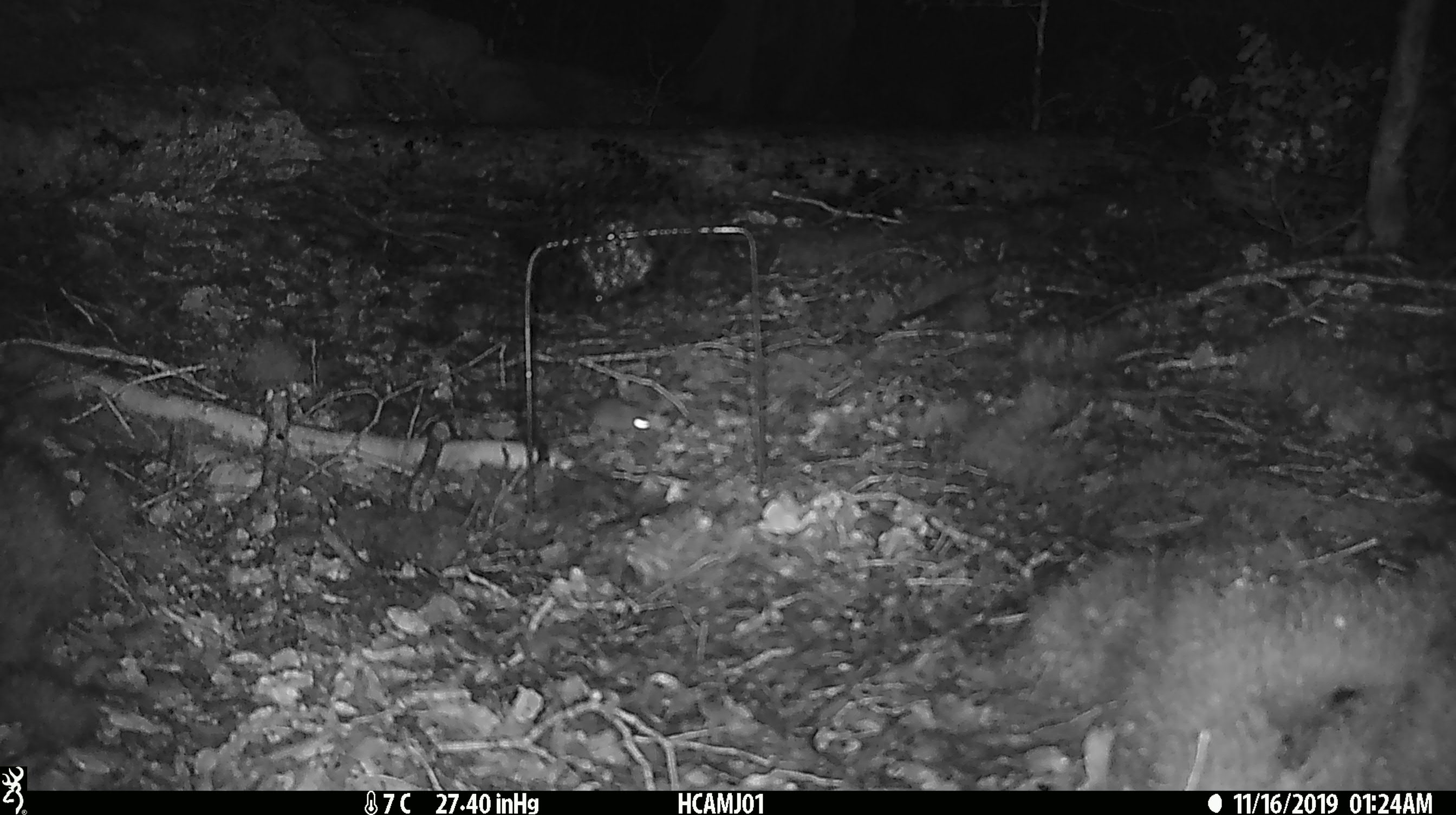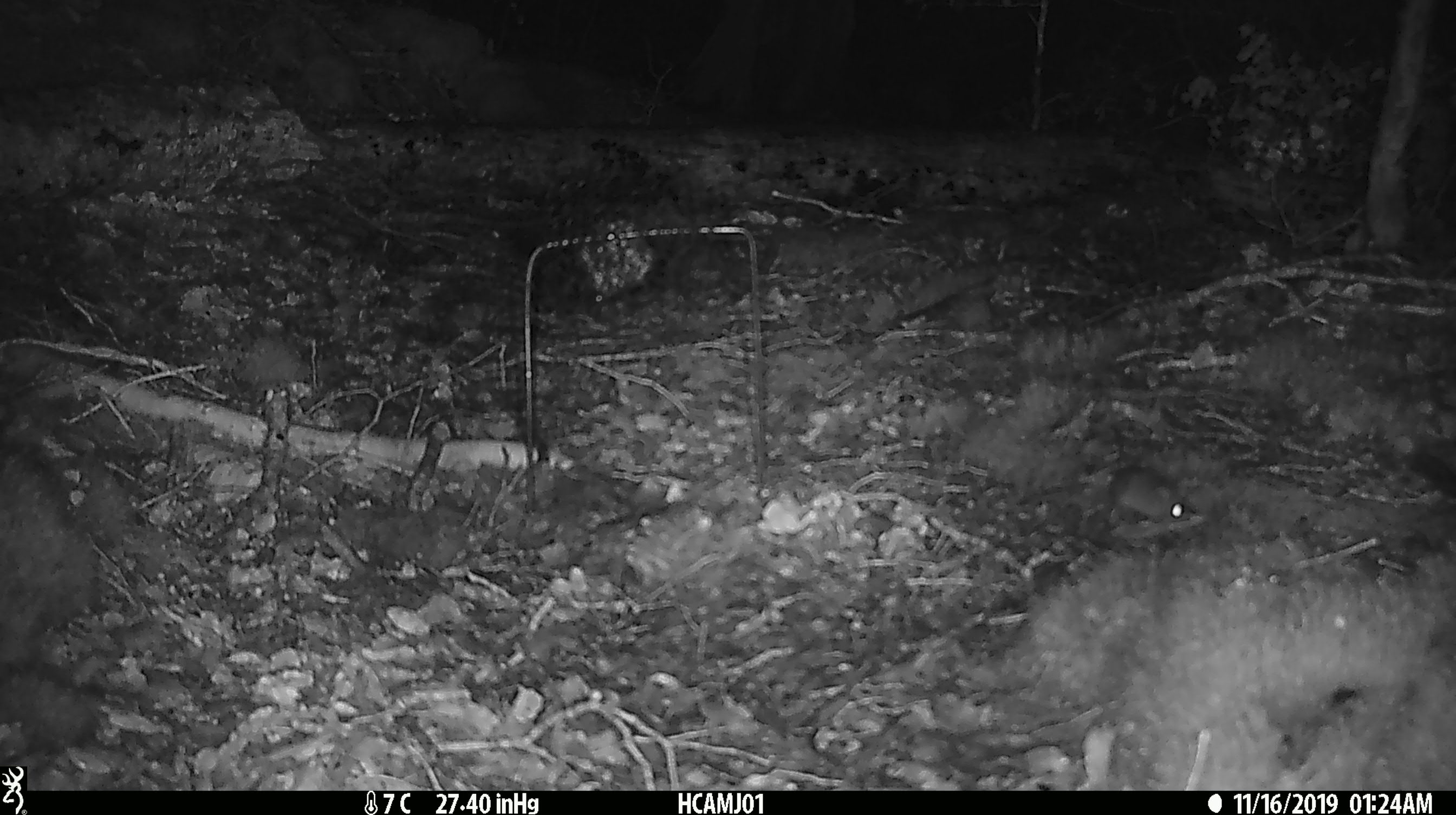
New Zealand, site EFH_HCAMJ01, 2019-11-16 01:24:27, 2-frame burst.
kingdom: Animalia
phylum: Chordata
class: Mammalia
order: Rodentia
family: Muridae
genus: Mus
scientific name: Mus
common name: mouse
Mouse (Mus).